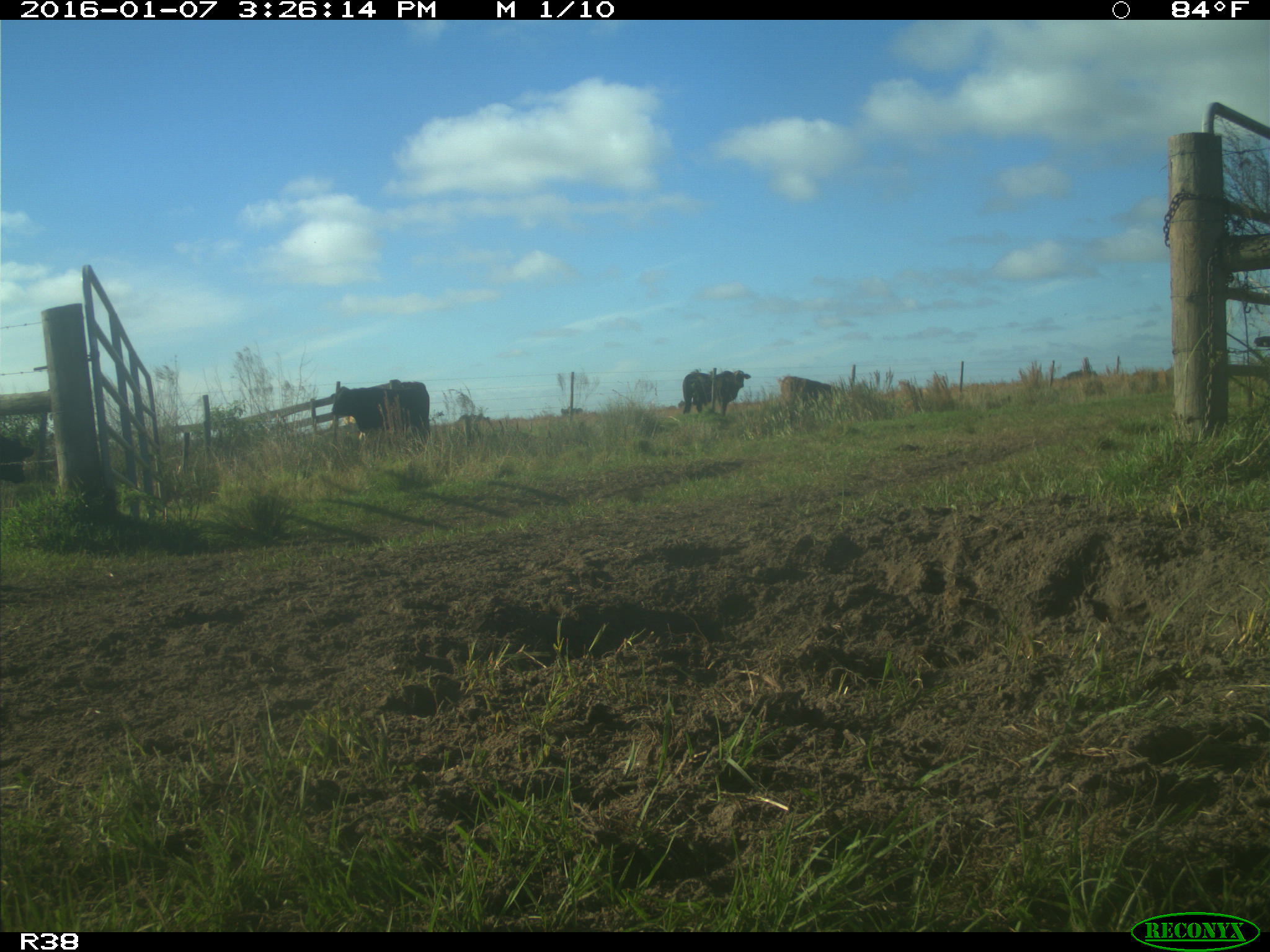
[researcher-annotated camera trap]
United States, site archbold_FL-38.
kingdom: Animalia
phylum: Chordata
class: Mammalia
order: Artiodactyla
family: Bovidae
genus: Bos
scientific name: Bos taurus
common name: domestic cow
Bos taurus (domestic cow).